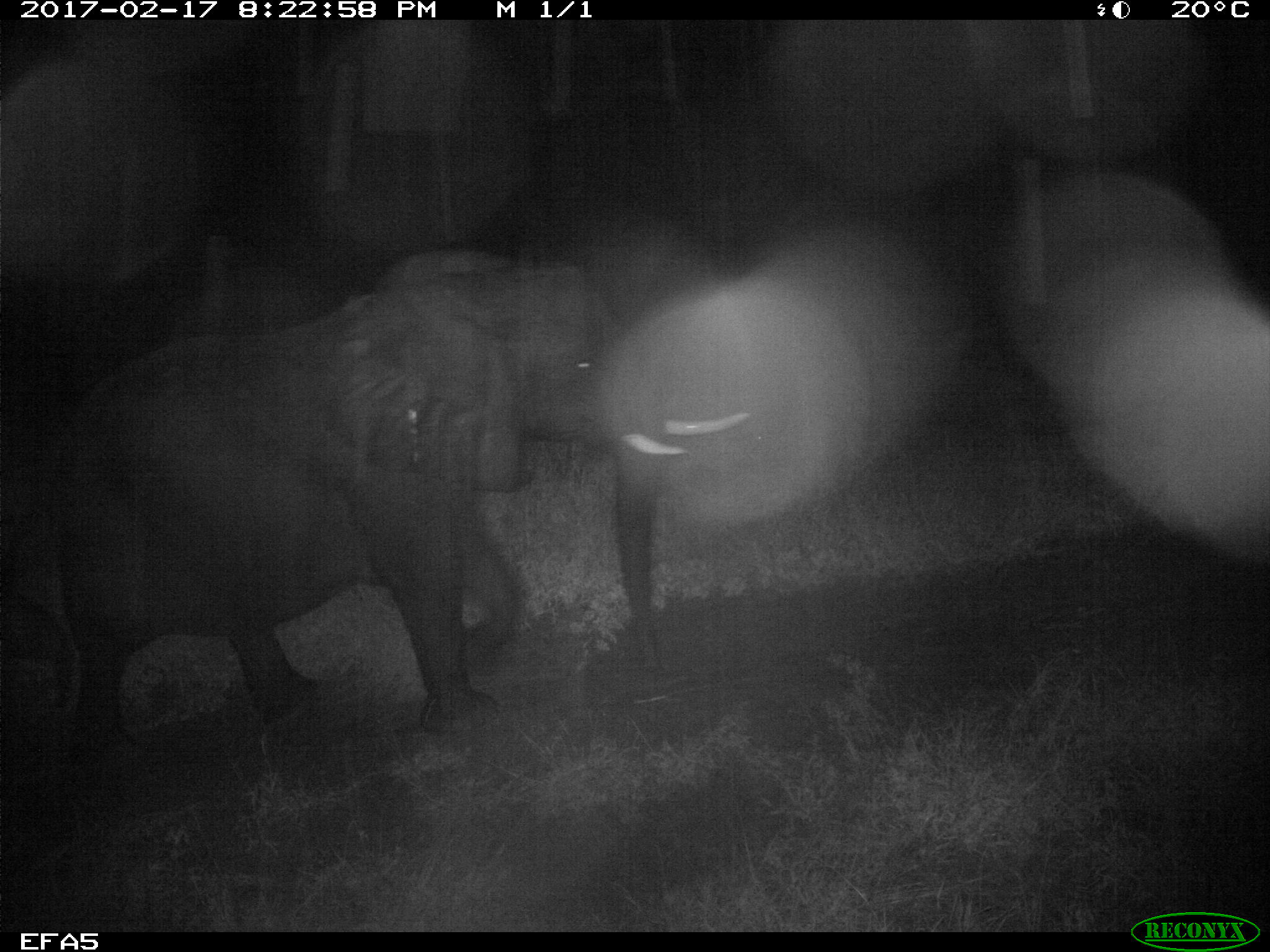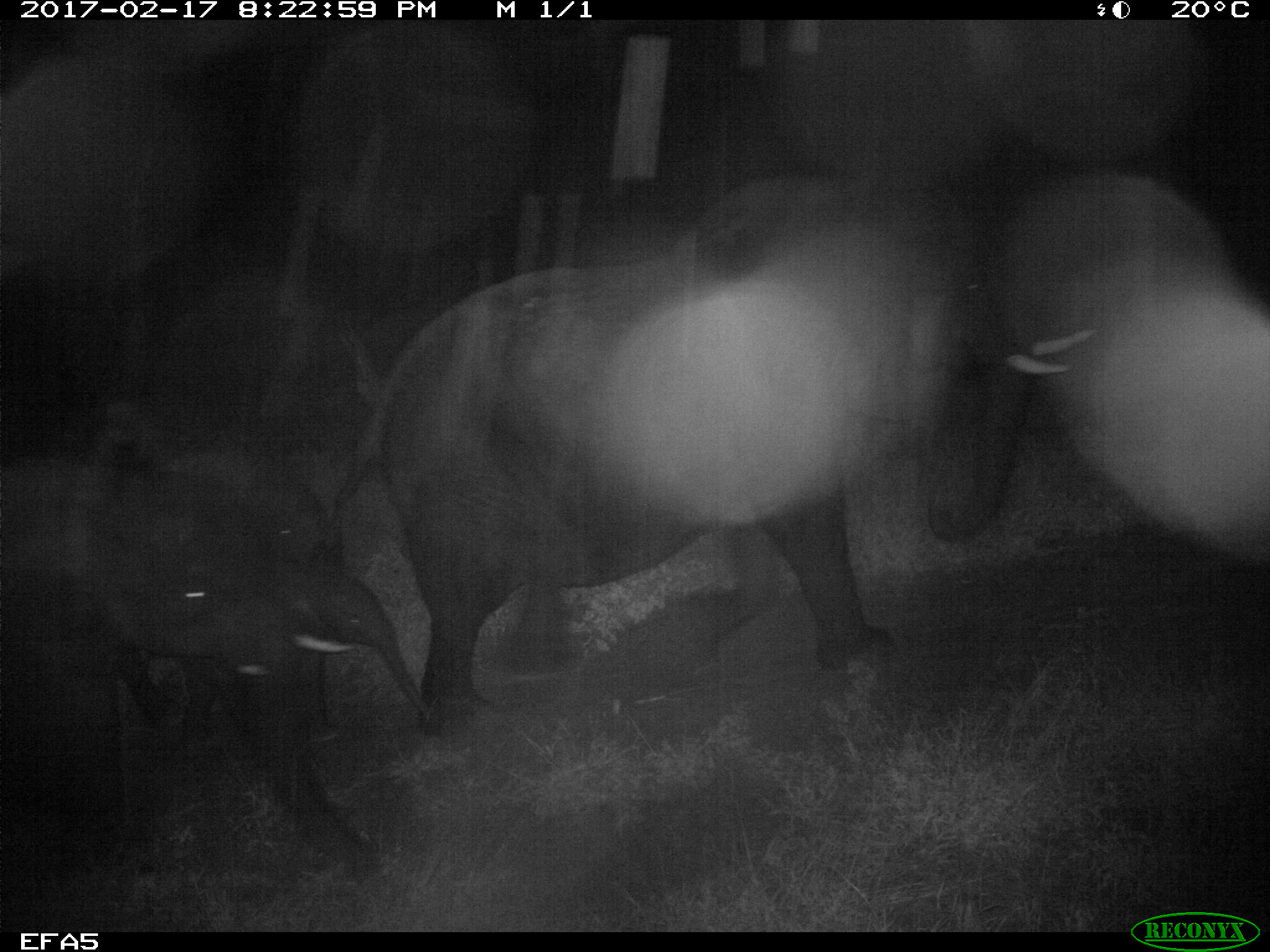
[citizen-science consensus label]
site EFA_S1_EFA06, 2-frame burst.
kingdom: Animalia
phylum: Chordata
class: Mammalia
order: Proboscidea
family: Elephantidae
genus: Loxodonta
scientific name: Loxodonta africana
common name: african bush elephant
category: elephant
Elephant (african bush elephant) (Loxodonta africana), count 3. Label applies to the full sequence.